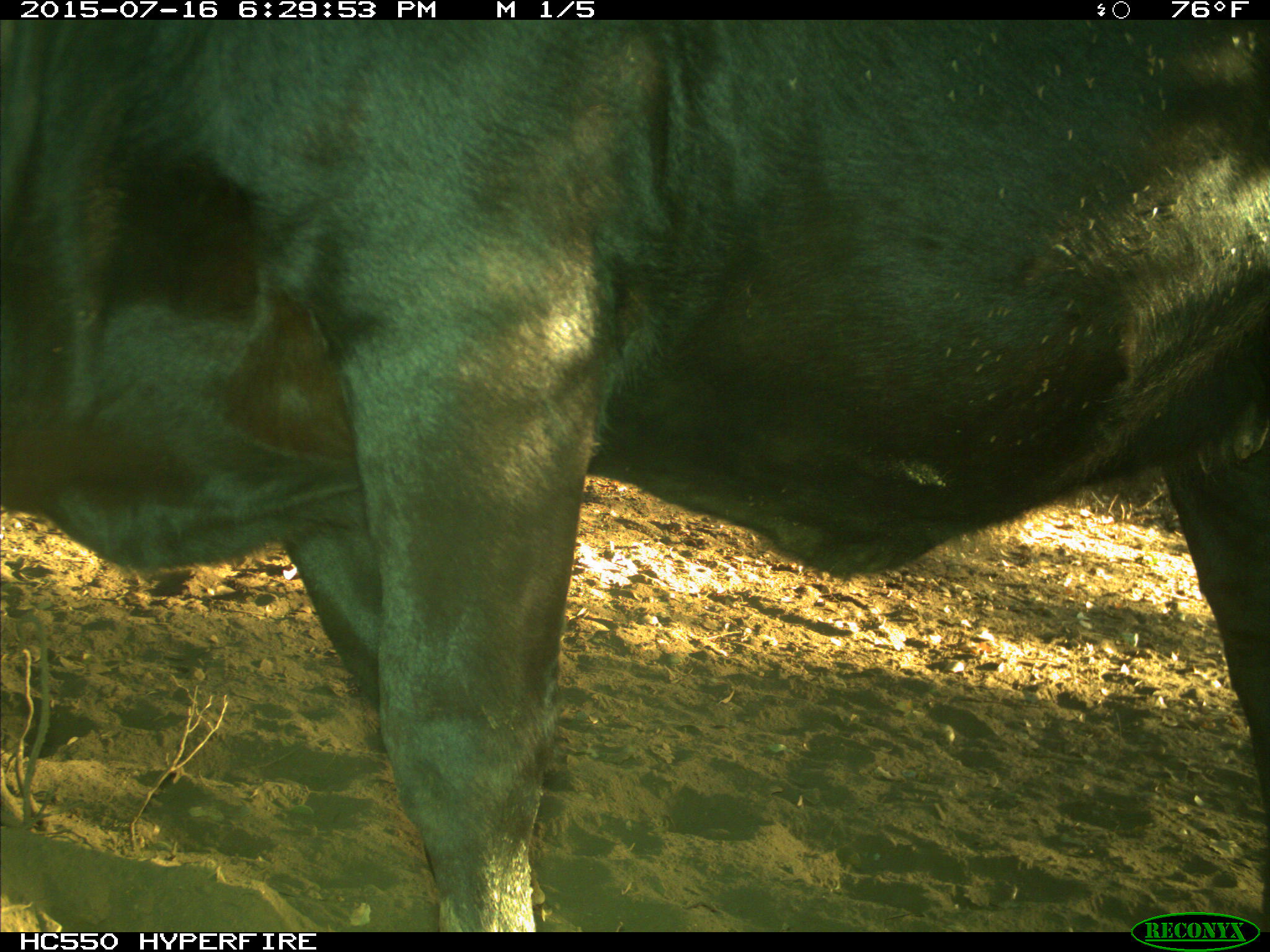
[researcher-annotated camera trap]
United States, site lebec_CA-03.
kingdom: Animalia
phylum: Chordata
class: Mammalia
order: Artiodactyla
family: Bovidae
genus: Bos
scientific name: Bos taurus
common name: domestic cow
Bos taurus (domestic cow).